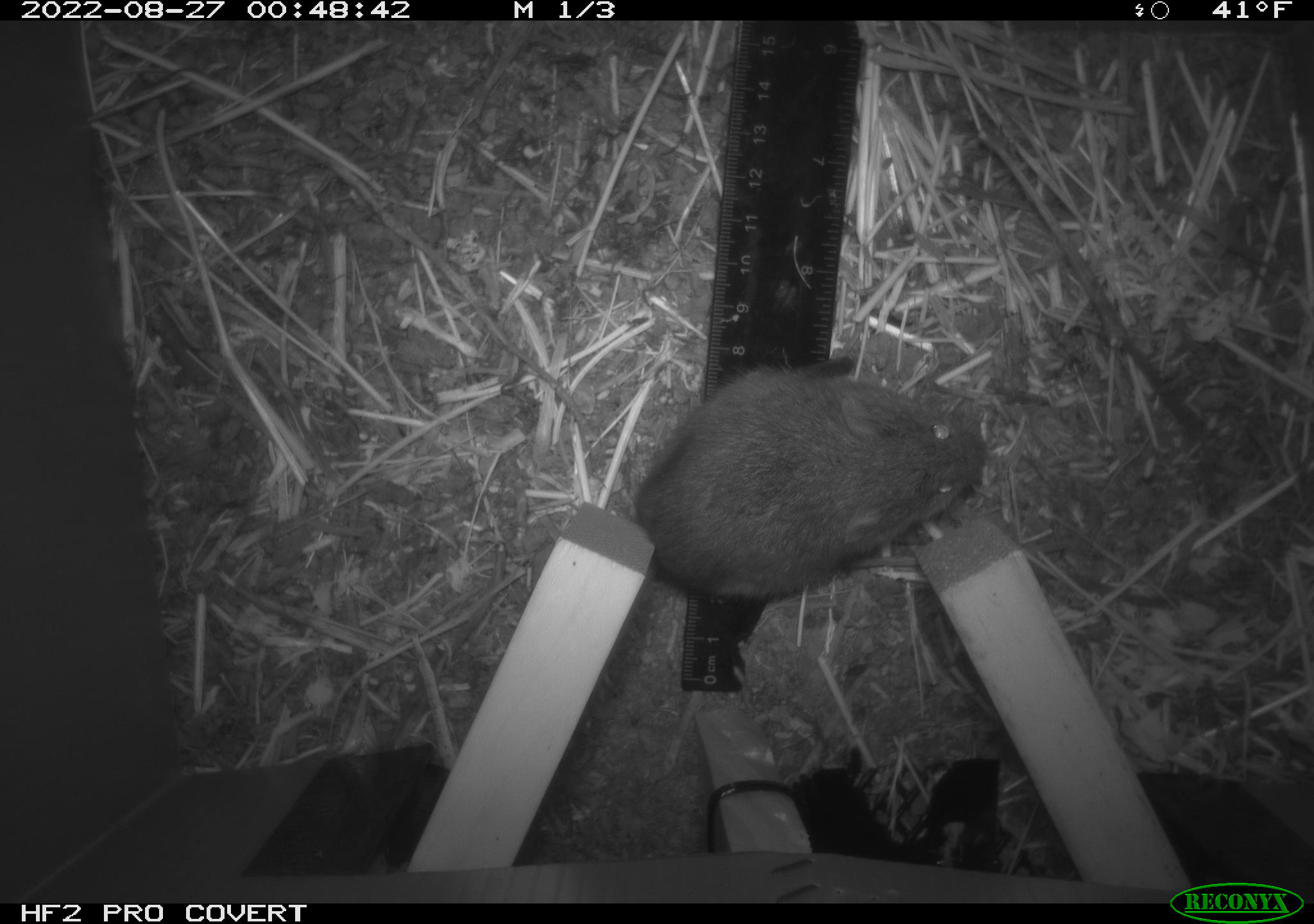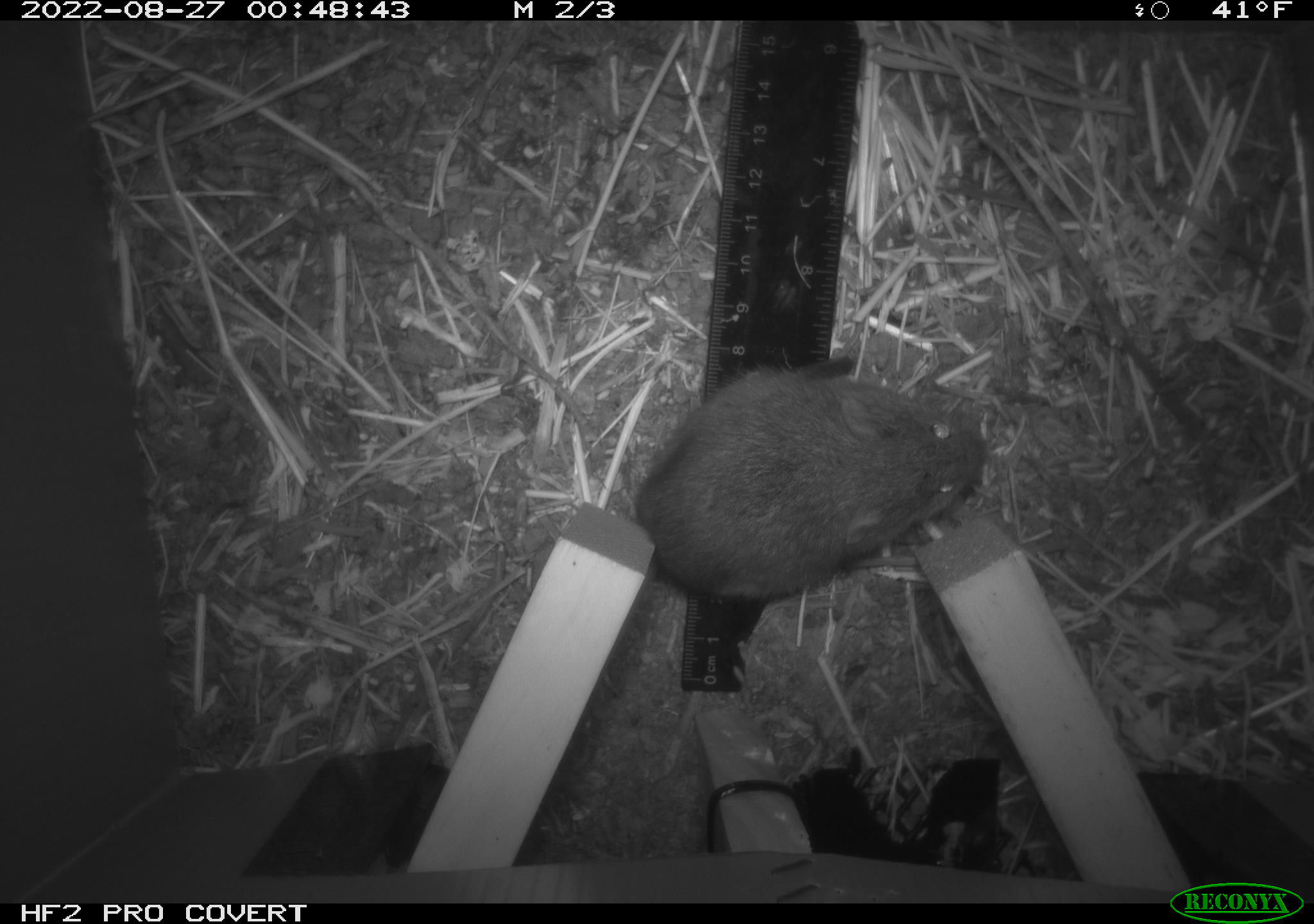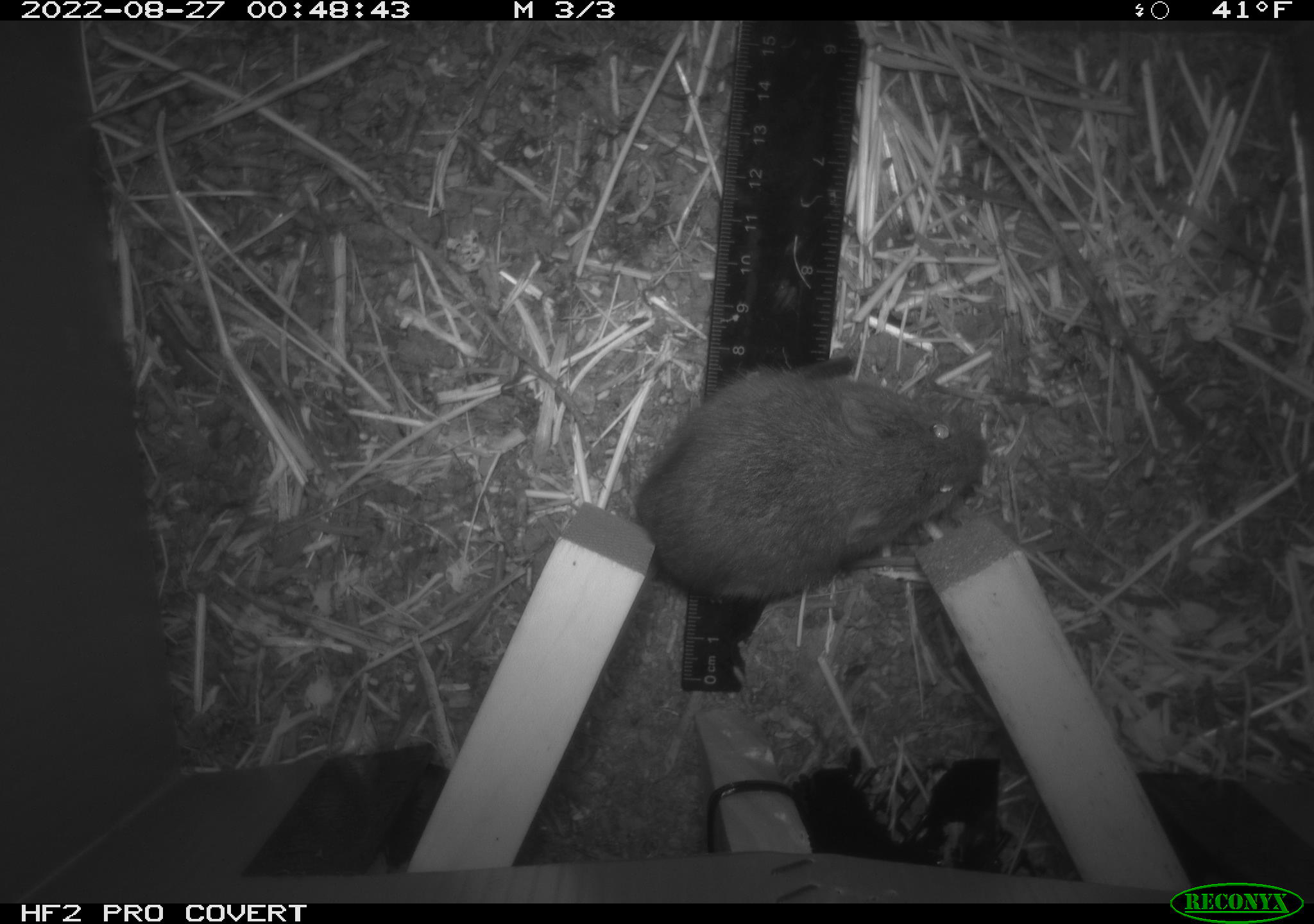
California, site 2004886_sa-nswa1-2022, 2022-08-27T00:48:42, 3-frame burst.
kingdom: Animalia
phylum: Chordata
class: Mammalia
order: Rodentia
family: Cricetidae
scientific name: Cricetidae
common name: hamsters, voles, lemmings, and allies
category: cricetidae family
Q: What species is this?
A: Cricetidae family (hamsters, voles, lemmings, and allies) (Cricetidae).